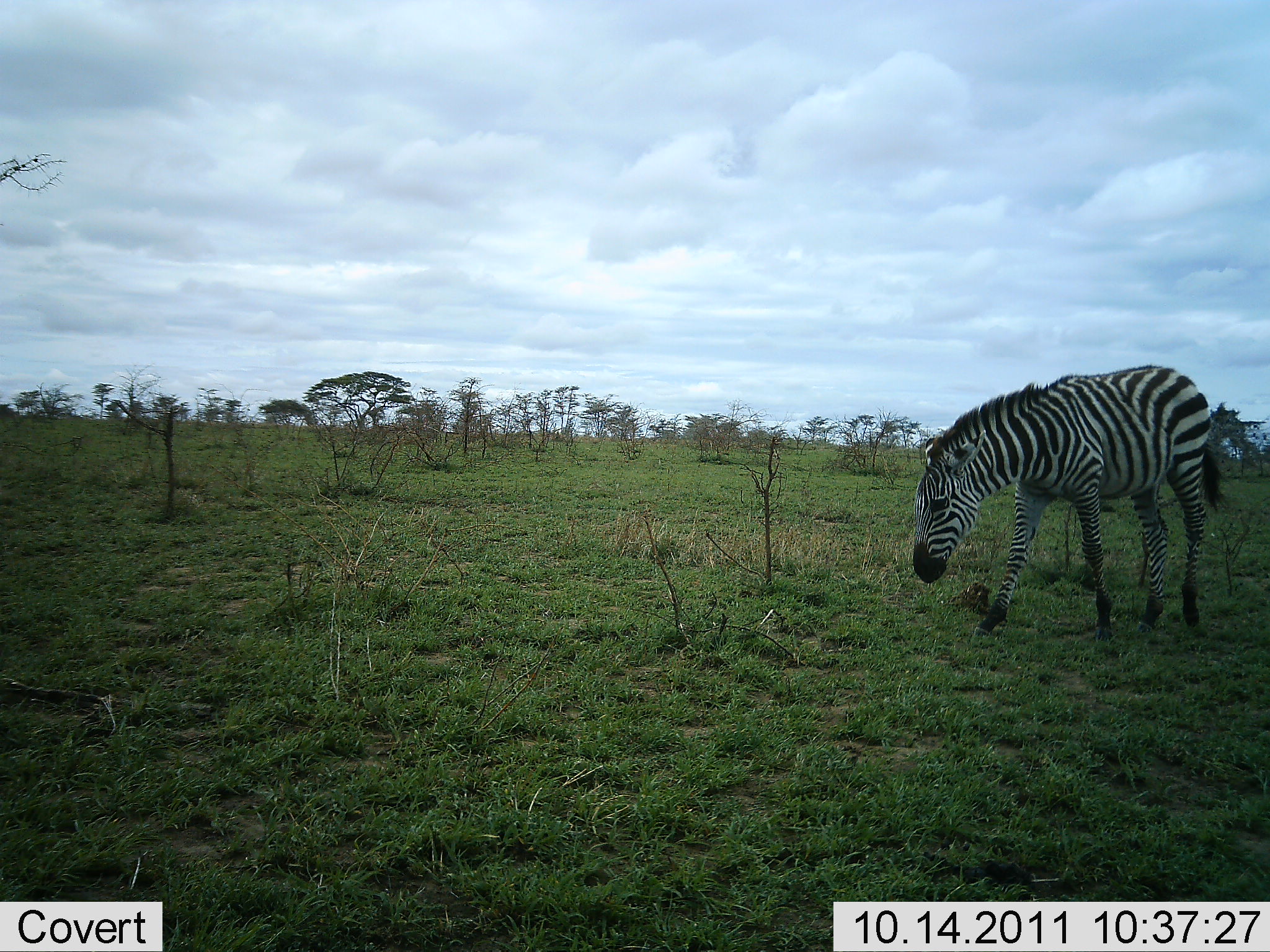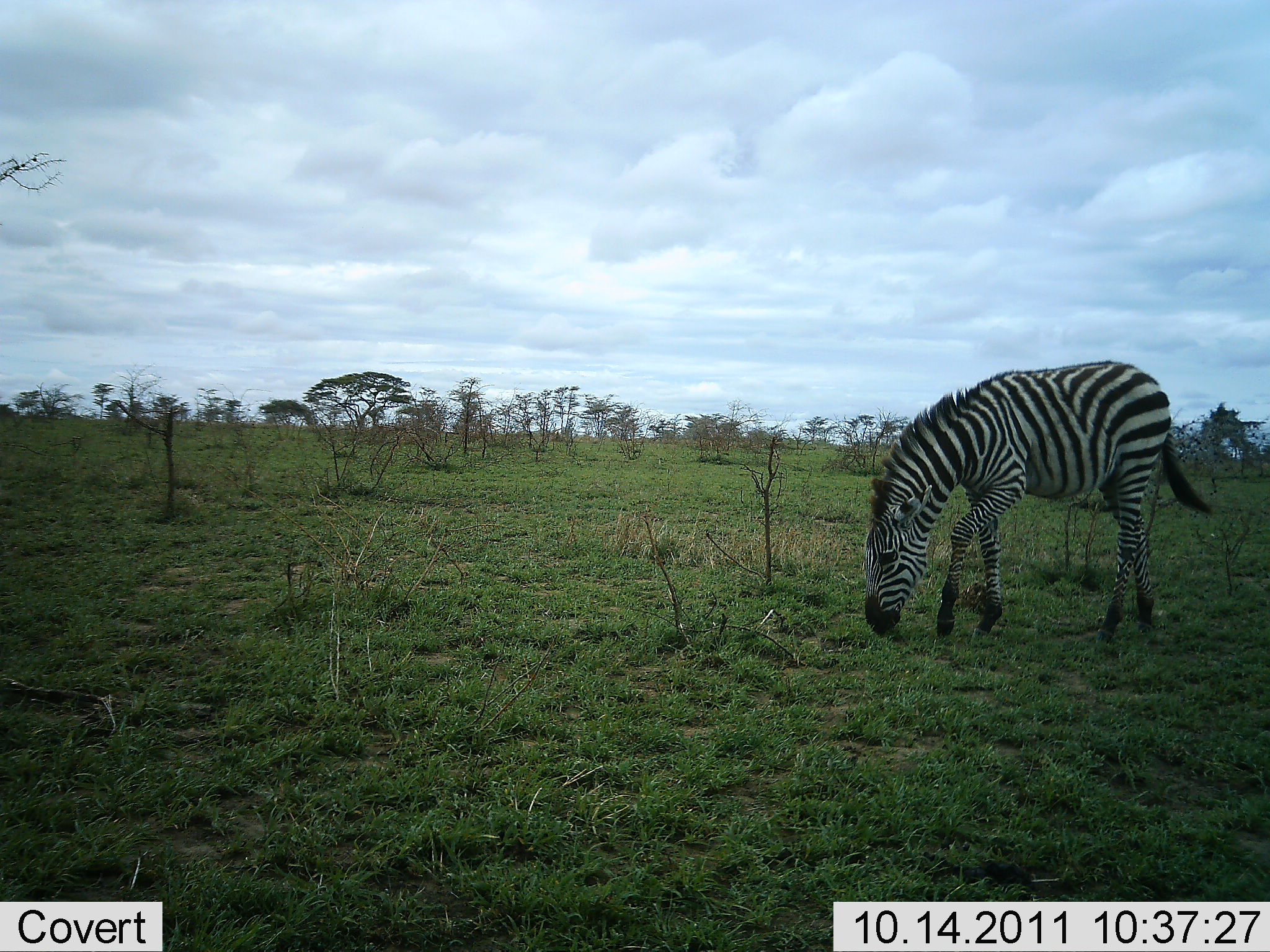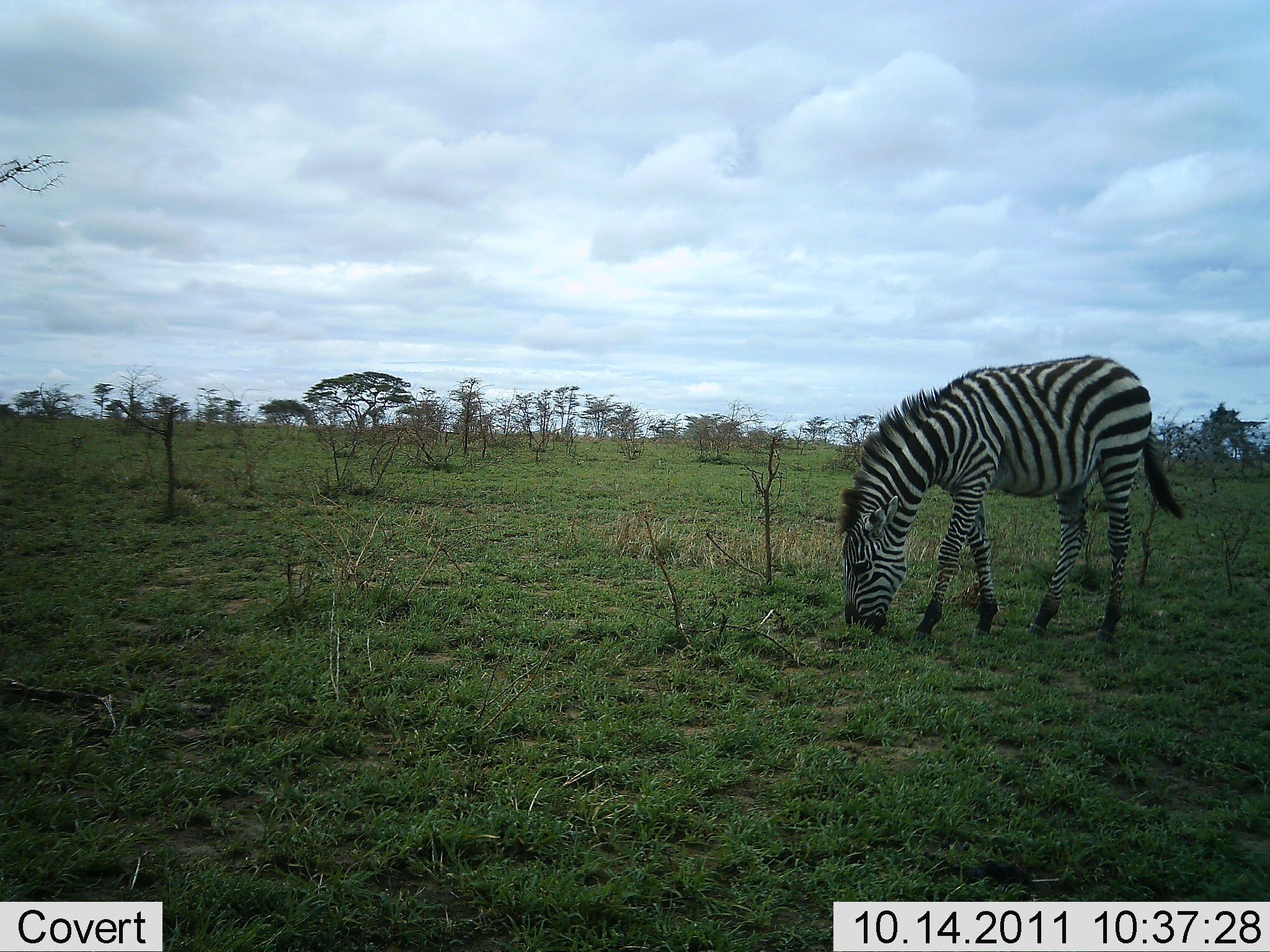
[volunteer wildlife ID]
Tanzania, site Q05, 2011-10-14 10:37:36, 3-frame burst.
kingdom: Animalia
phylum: Chordata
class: Mammalia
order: Perissodactyla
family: Equidae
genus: Equus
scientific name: Equus quagga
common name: plains zebra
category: zebra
Zebra (plains zebra) (Equus quagga), count 1. Behavior (volunteer vote fractions): standing 8%, resting 0%, moving 62%, interacting 0%. Young present (vote fraction): 0%. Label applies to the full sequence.